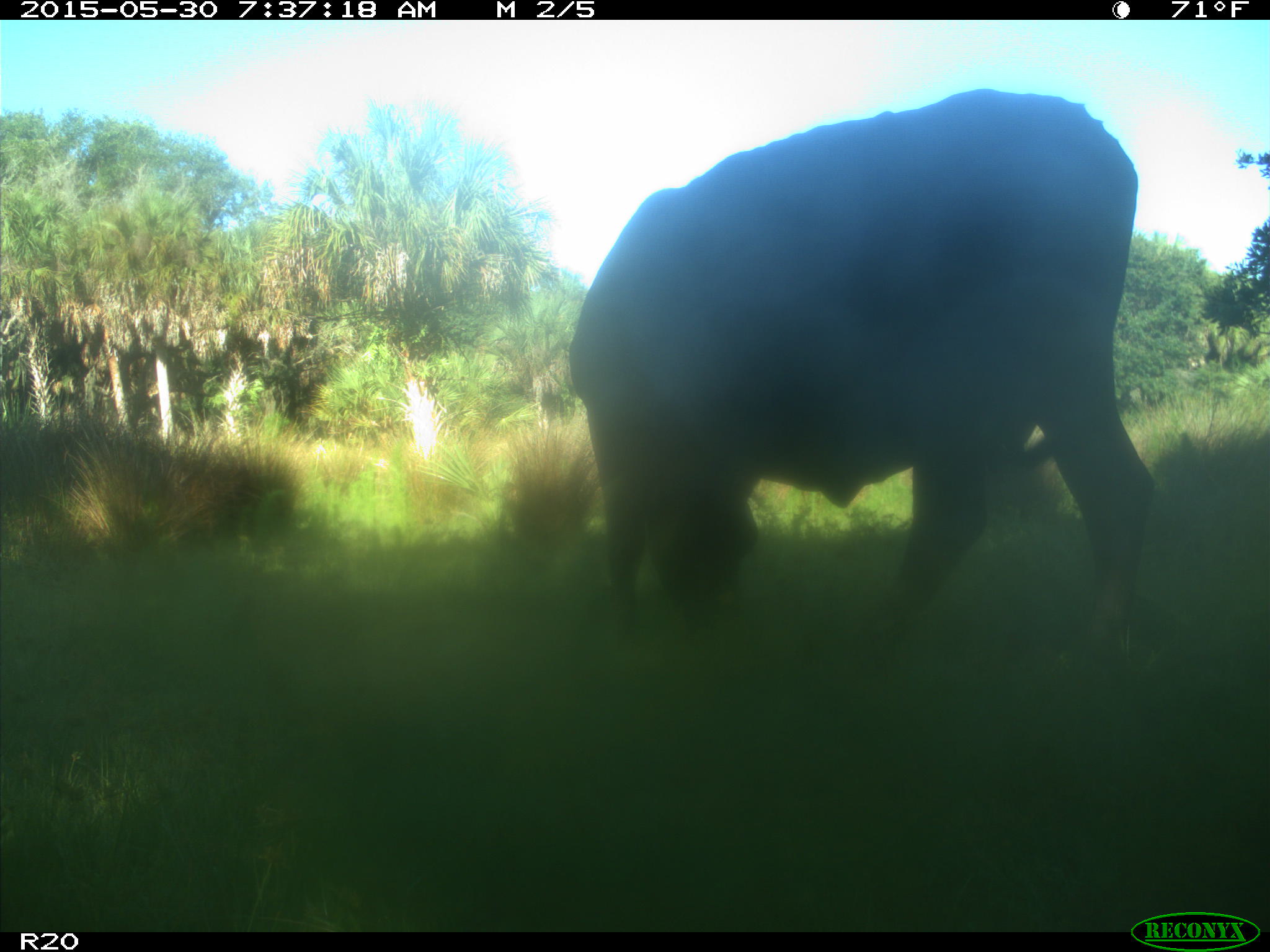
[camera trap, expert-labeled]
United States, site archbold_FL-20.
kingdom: Animalia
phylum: Chordata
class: Mammalia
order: Artiodactyla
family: Bovidae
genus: Bos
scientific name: Bos taurus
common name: domestic cow